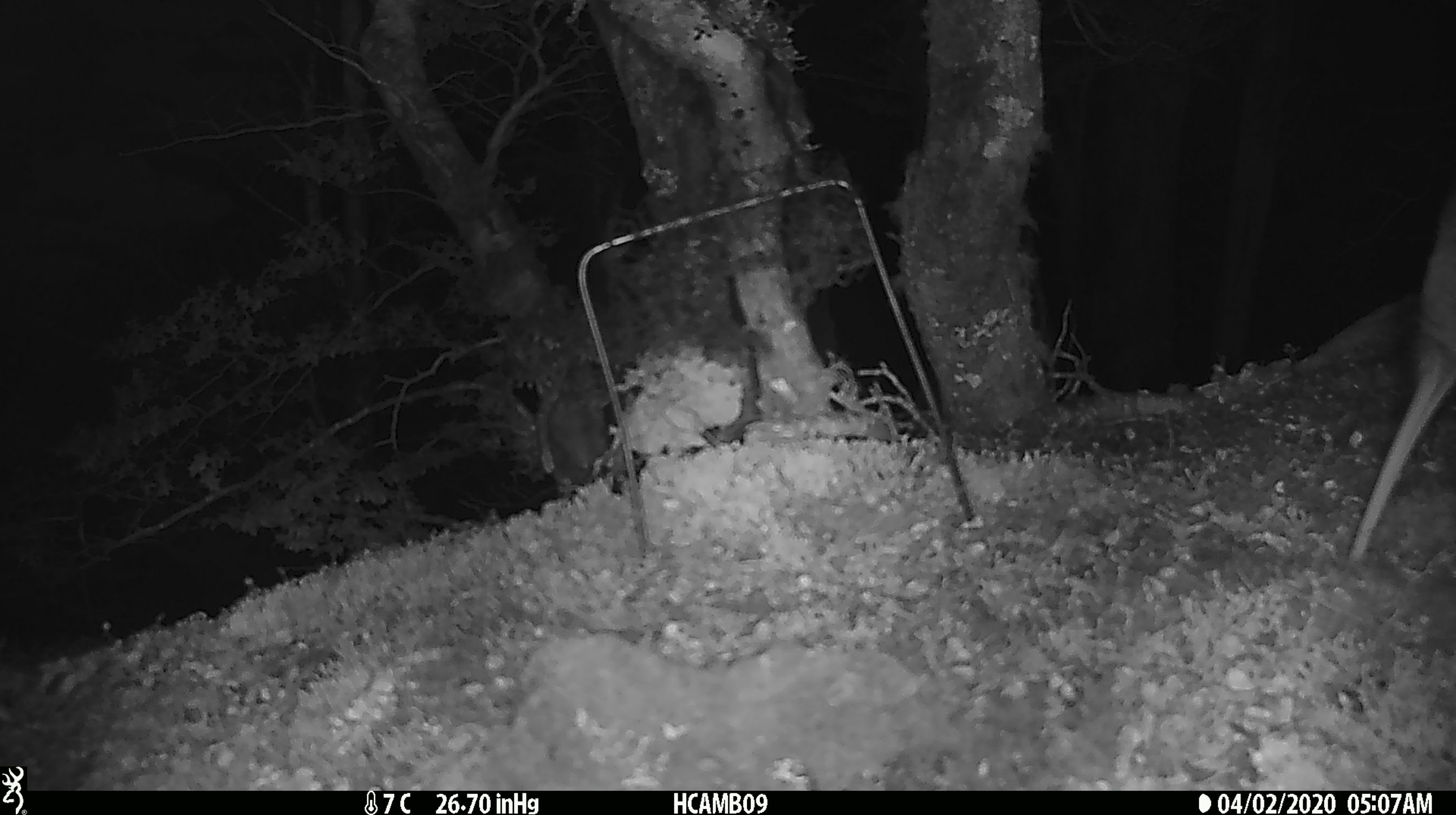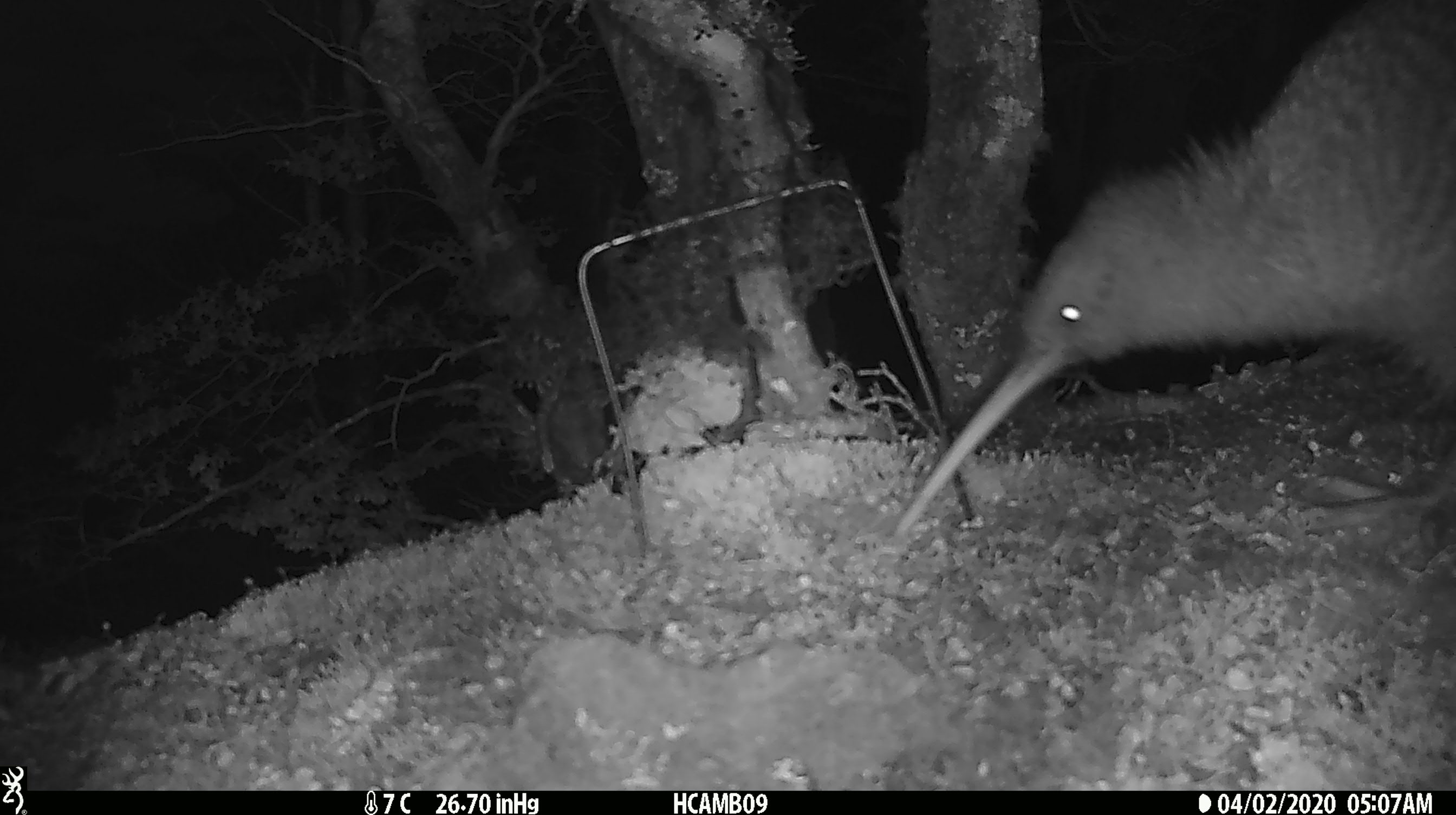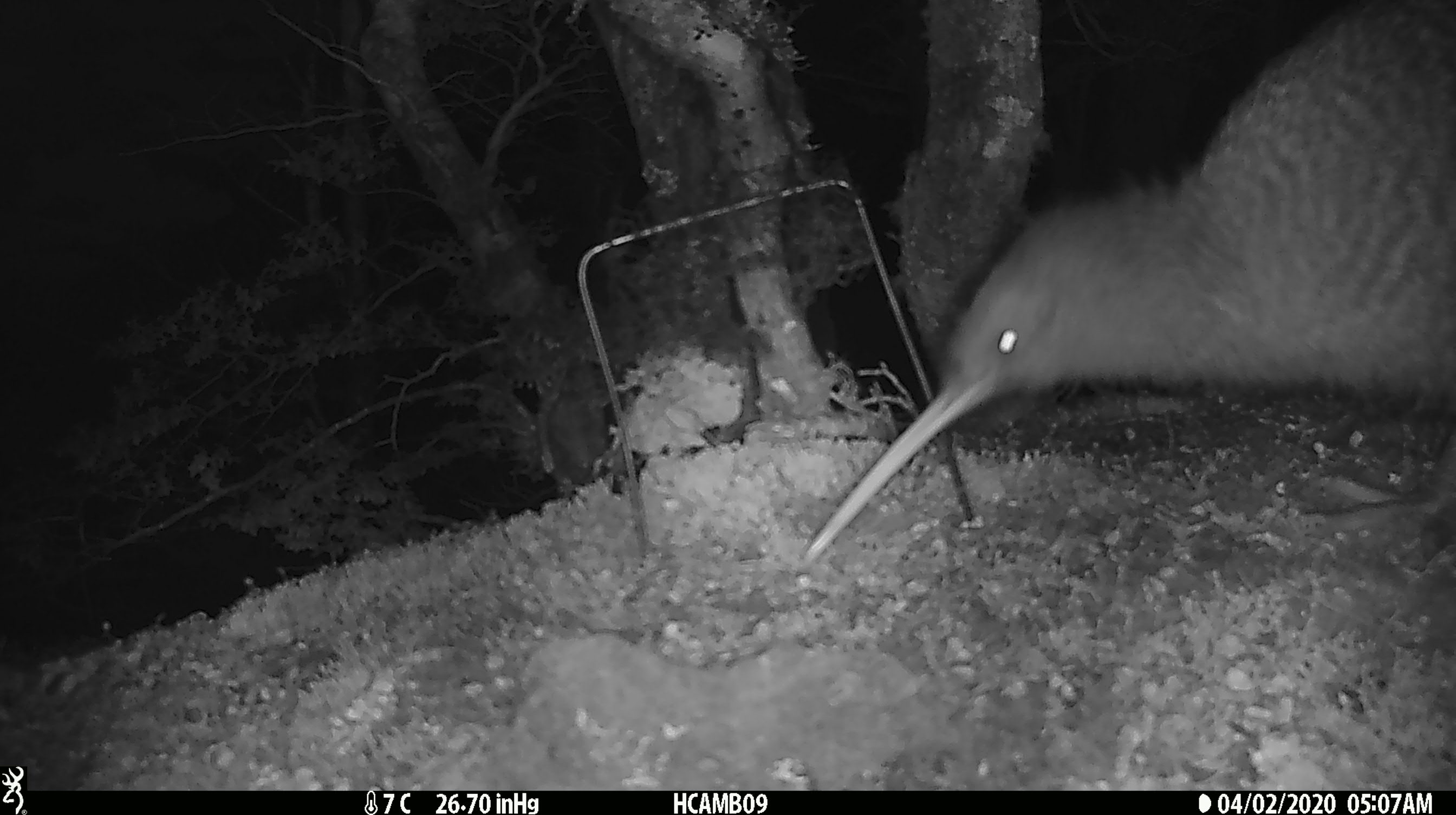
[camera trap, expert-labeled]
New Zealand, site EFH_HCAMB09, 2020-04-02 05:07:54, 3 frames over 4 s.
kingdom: Animalia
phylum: Chordata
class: Aves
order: Apterygiformes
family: Apterygidae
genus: Apteryx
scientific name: Apteryx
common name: kiwi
Kiwi (Apteryx).